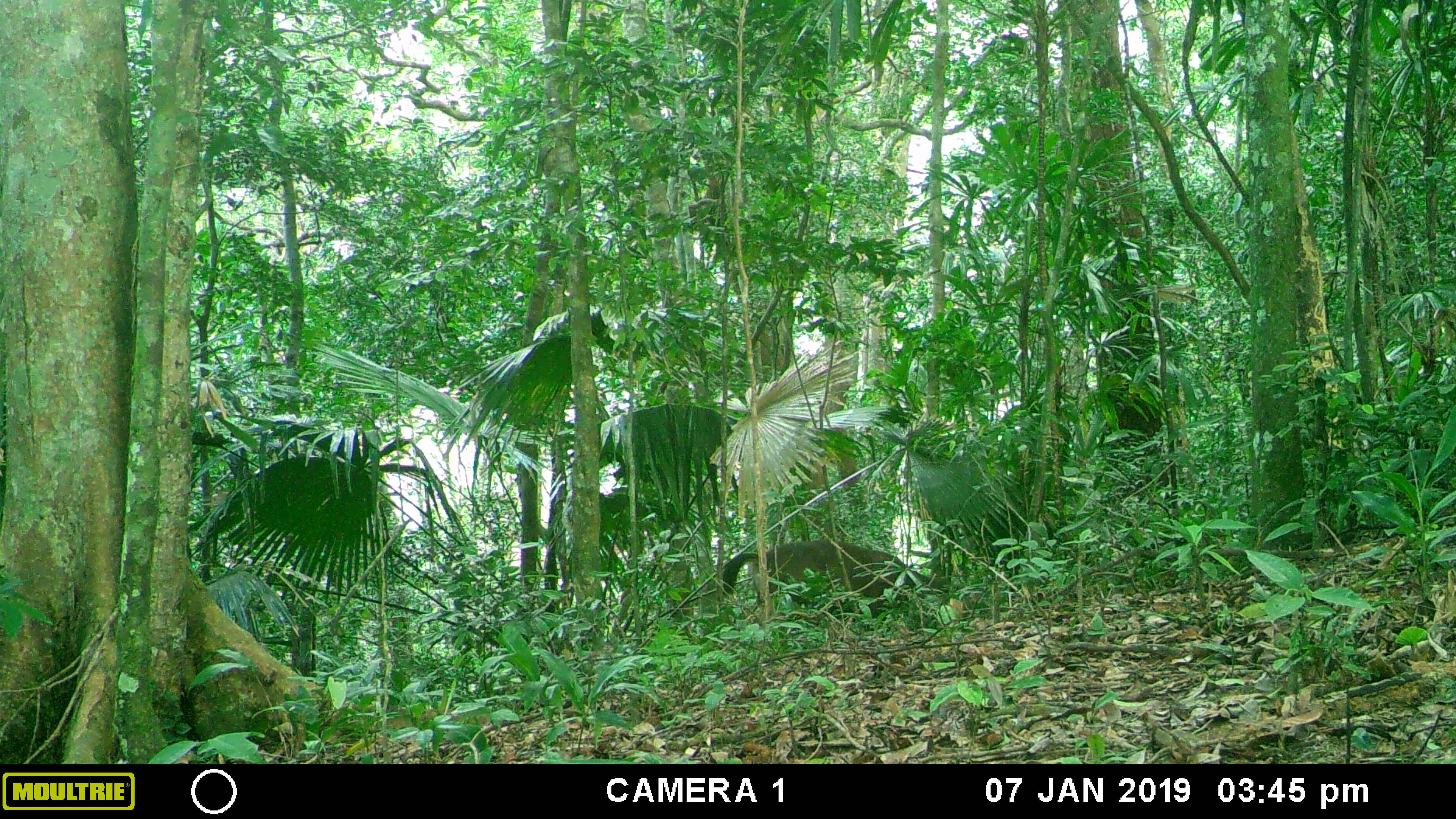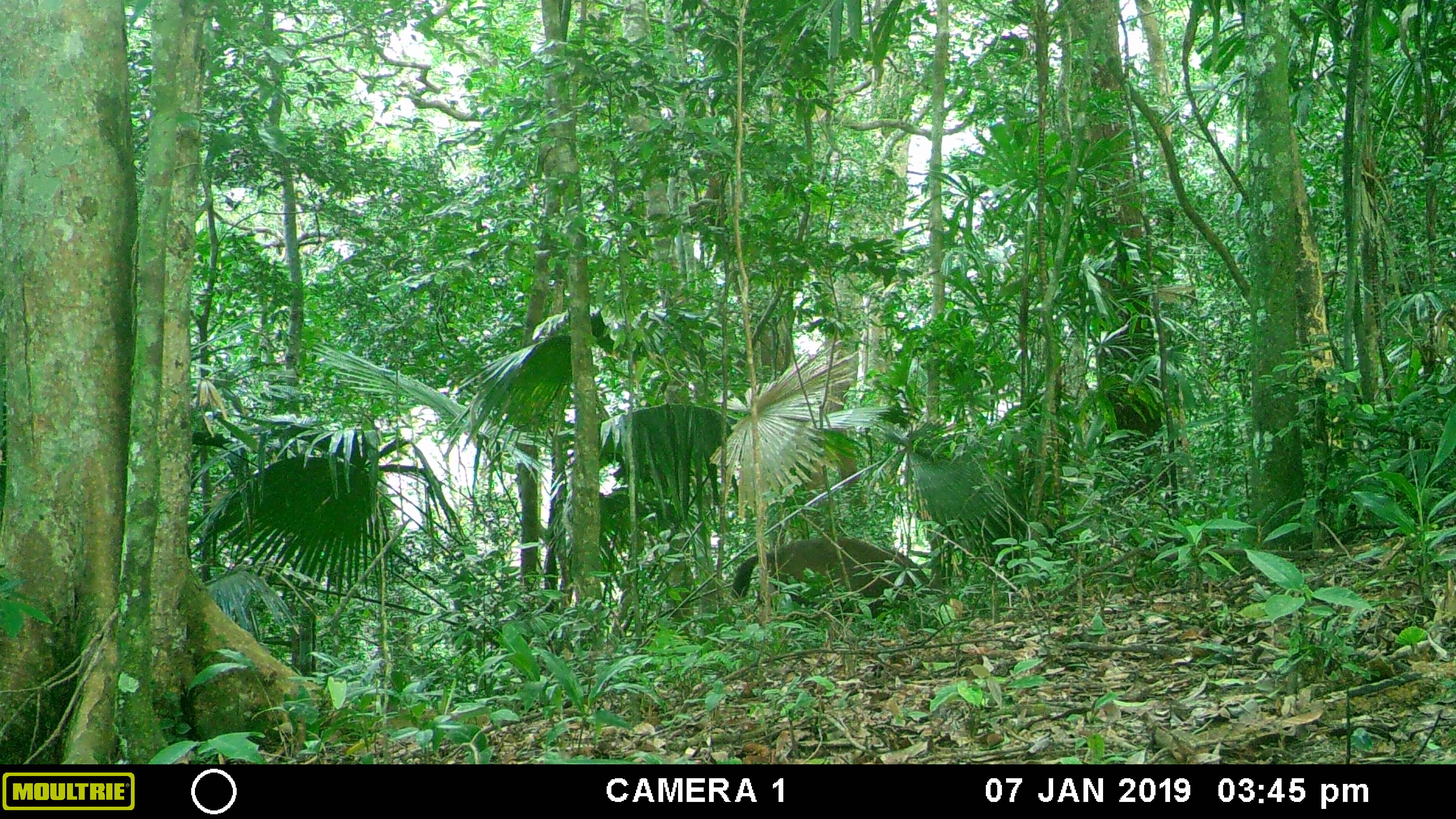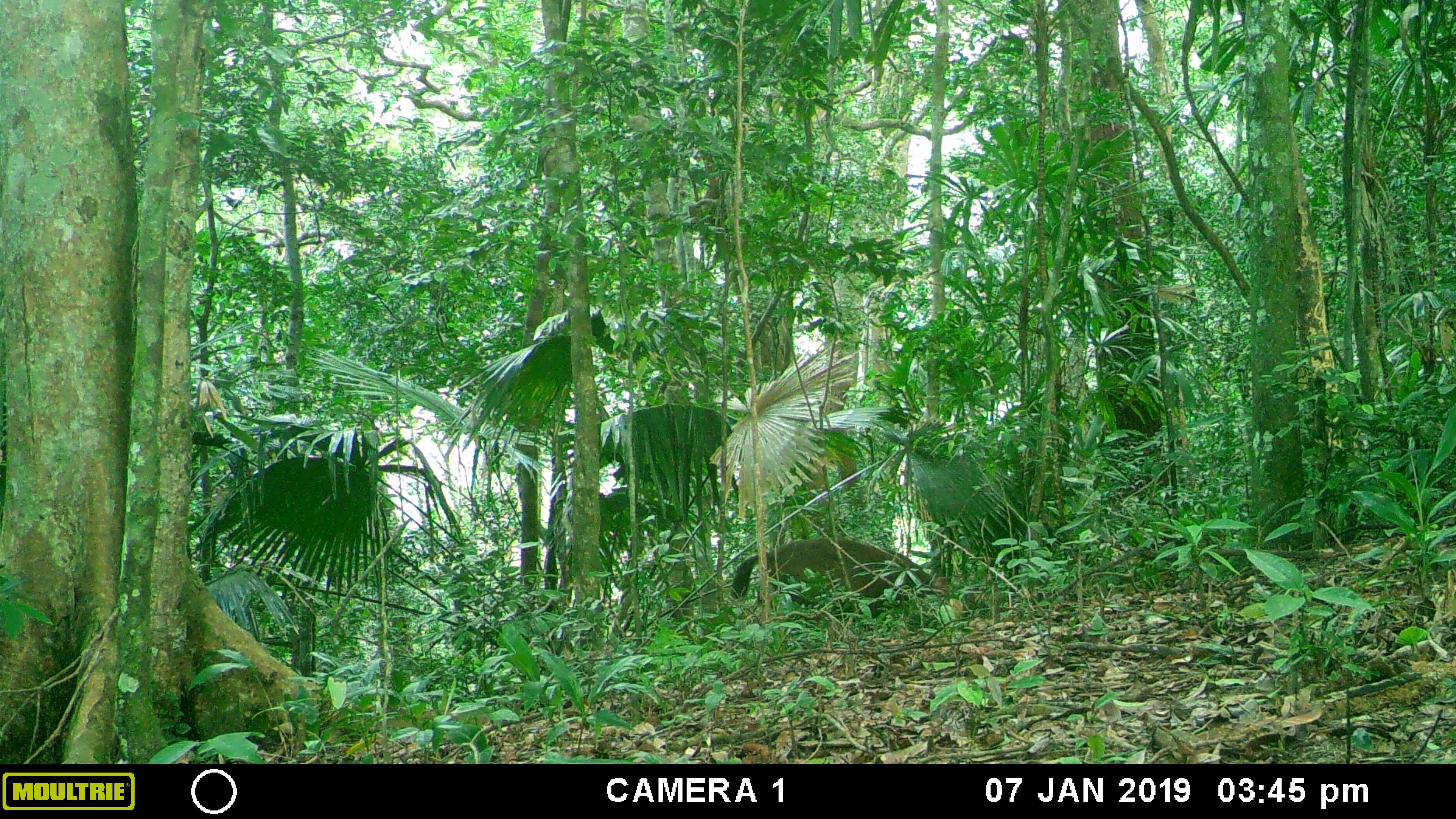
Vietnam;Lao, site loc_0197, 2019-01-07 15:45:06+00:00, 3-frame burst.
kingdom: Animalia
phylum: Chordata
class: Mammalia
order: Artiodactyla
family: Cervidae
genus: Rusa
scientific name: Rusa unicolor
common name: sambar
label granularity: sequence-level